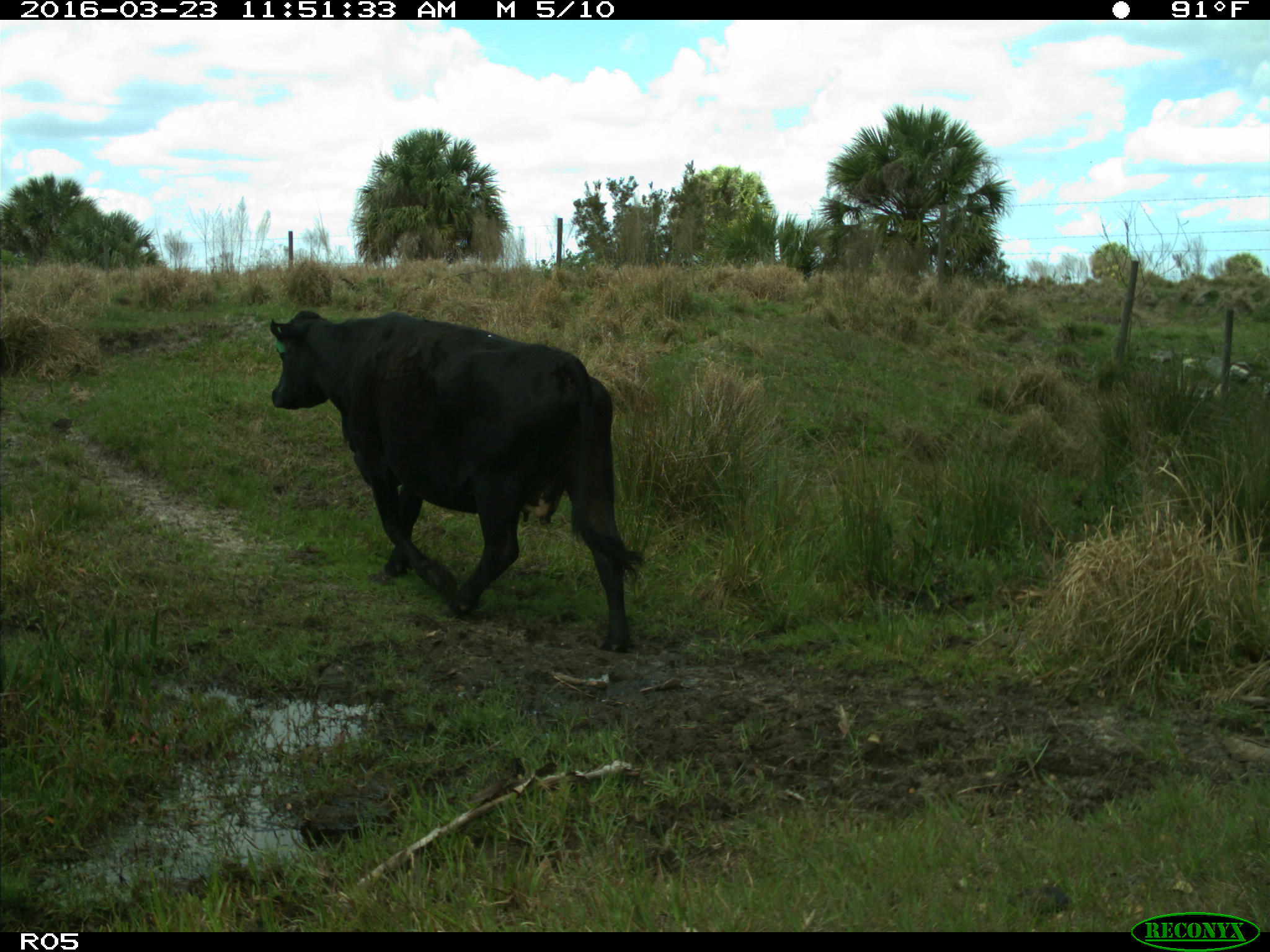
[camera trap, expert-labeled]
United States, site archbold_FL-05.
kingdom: Animalia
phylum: Chordata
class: Mammalia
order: Artiodactyla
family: Bovidae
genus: Bos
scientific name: Bos taurus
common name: domestic cow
Bos taurus (domestic cow).